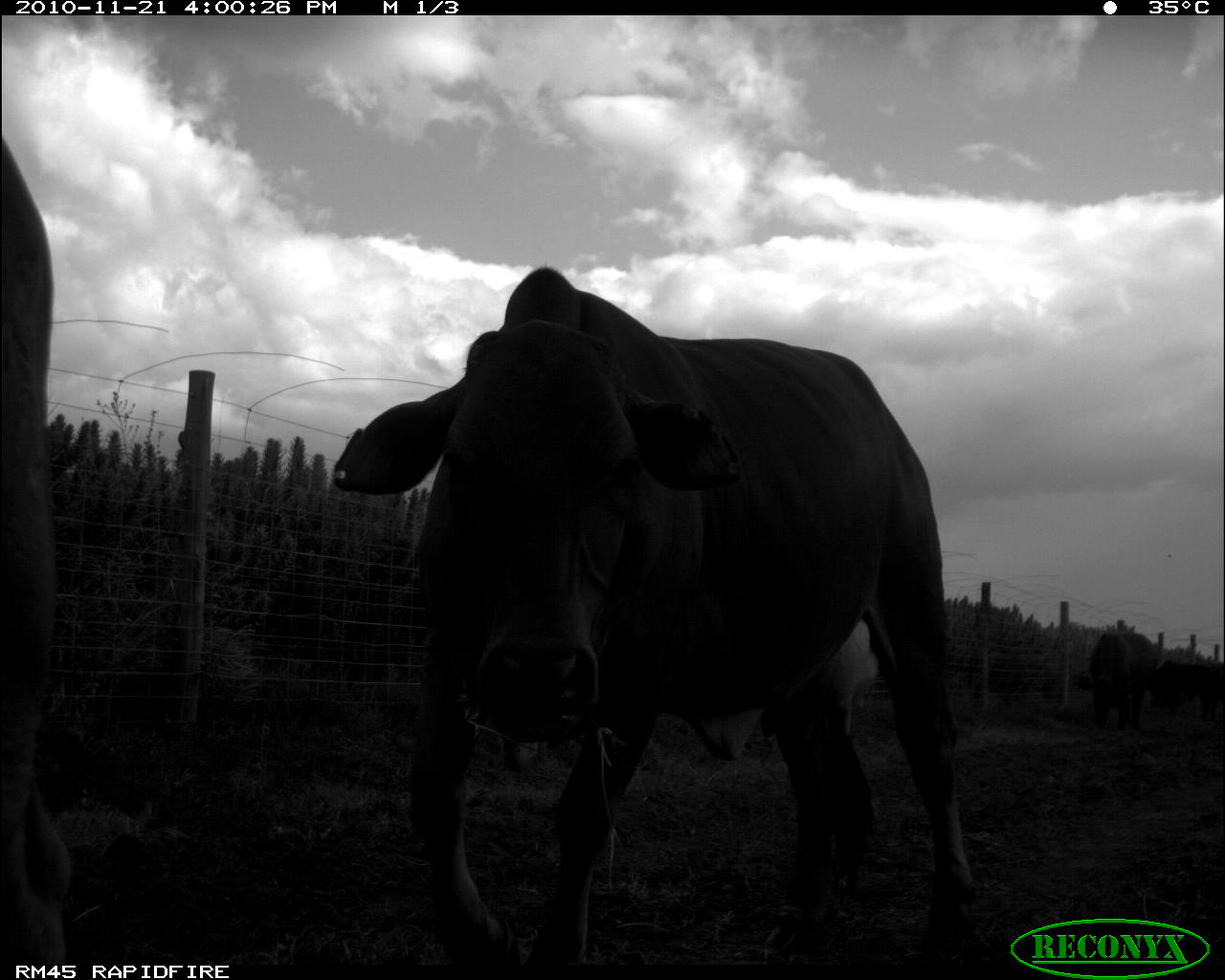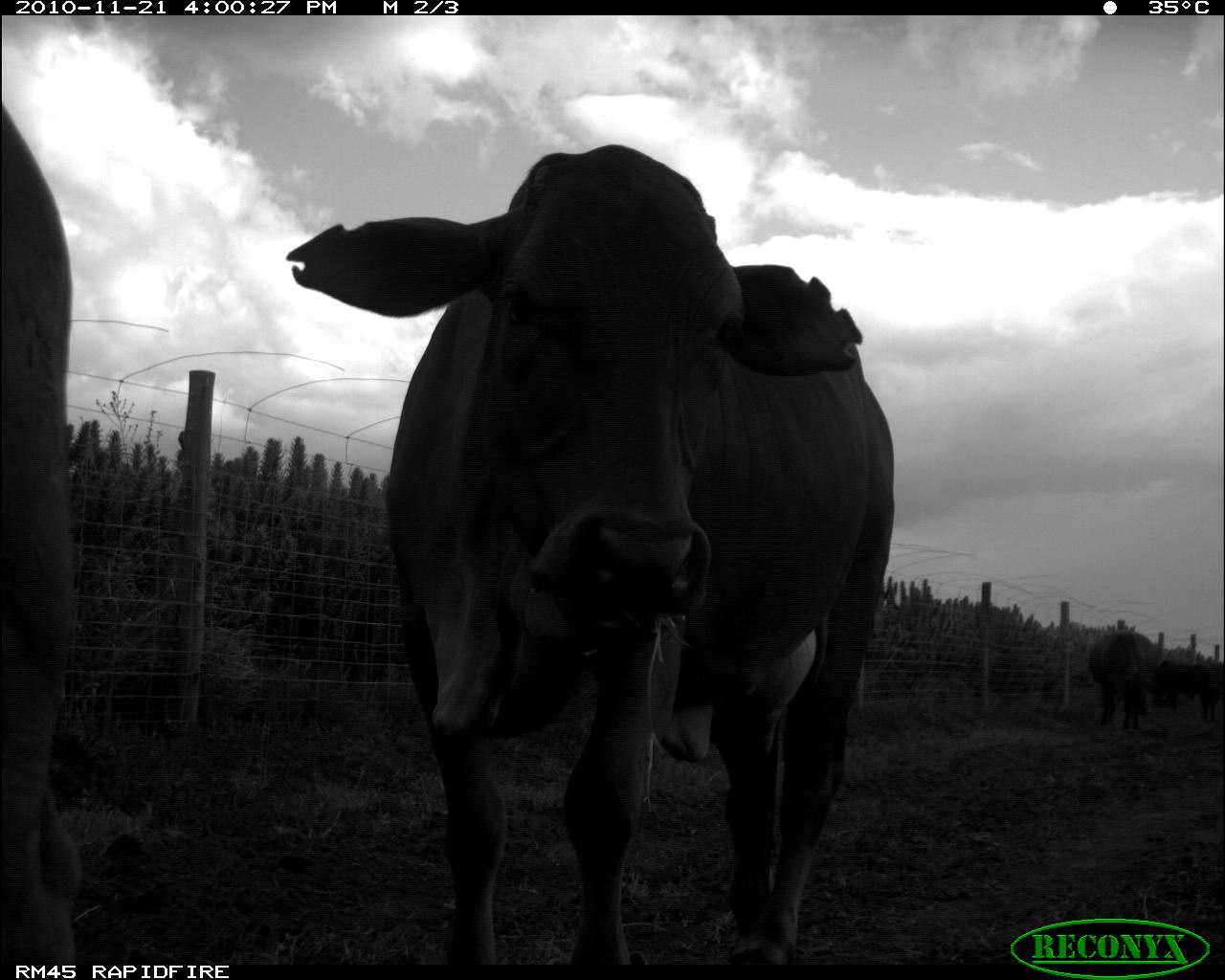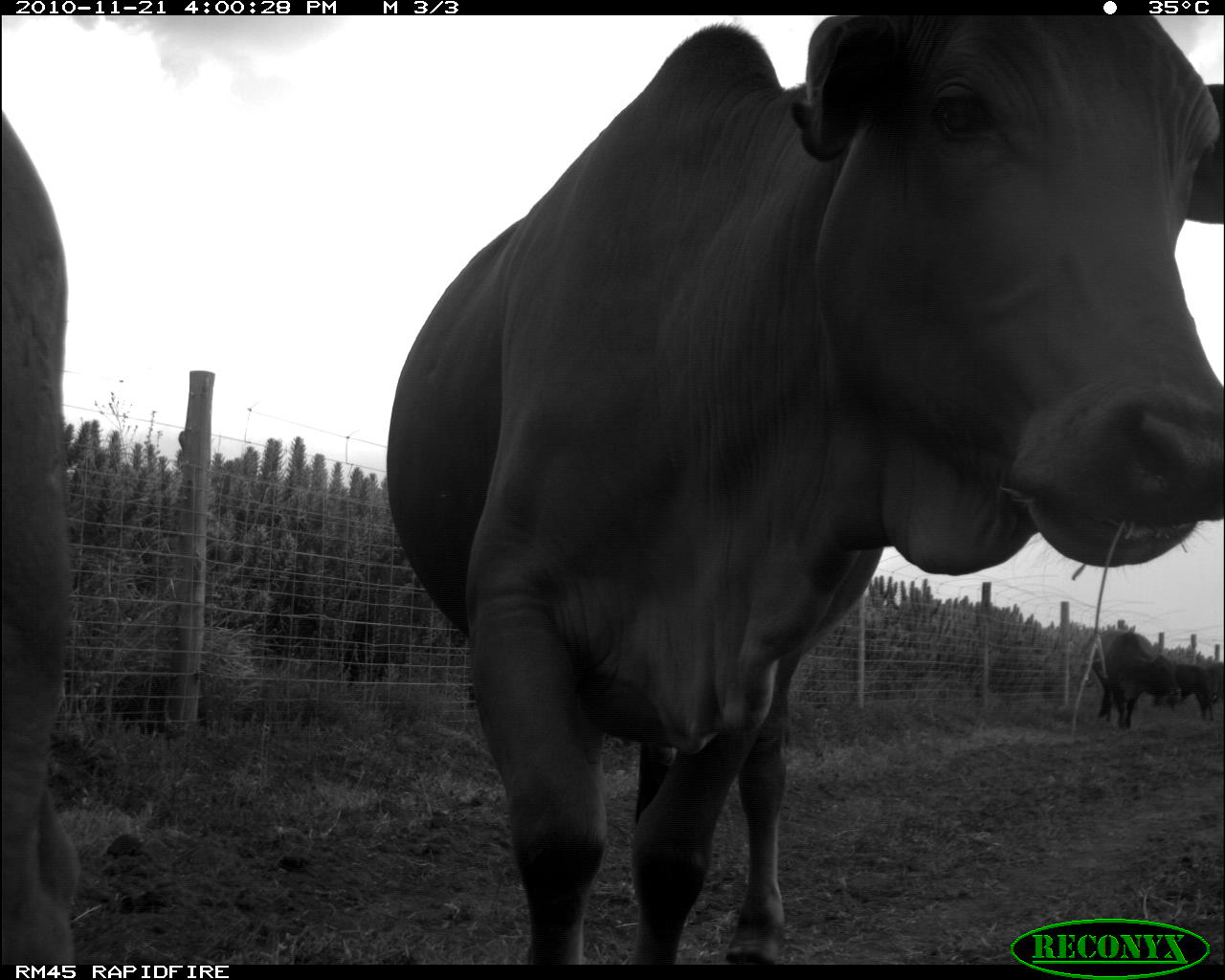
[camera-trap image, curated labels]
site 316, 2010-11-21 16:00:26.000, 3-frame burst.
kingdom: Animalia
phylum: Chordata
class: Mammalia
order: Artiodactyla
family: Bovidae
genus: Bos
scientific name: Bos taurus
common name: domestic cattle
Bos taurus (domestic cattle), count 4.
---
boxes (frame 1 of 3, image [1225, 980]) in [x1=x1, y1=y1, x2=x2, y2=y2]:
bos taurus: [x1=322, y1=263, x2=981, y2=969]; [x1=0, y1=139, x2=56, y2=963]; [x1=1073, y1=624, x2=1155, y2=732]; [x1=1155, y1=655, x2=1225, y2=722]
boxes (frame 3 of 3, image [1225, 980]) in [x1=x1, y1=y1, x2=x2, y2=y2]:
bos taurus: [x1=369, y1=11, x2=1219, y2=962]; [x1=1, y1=110, x2=79, y2=958]; [x1=1085, y1=624, x2=1182, y2=726]; [x1=1173, y1=665, x2=1213, y2=715]